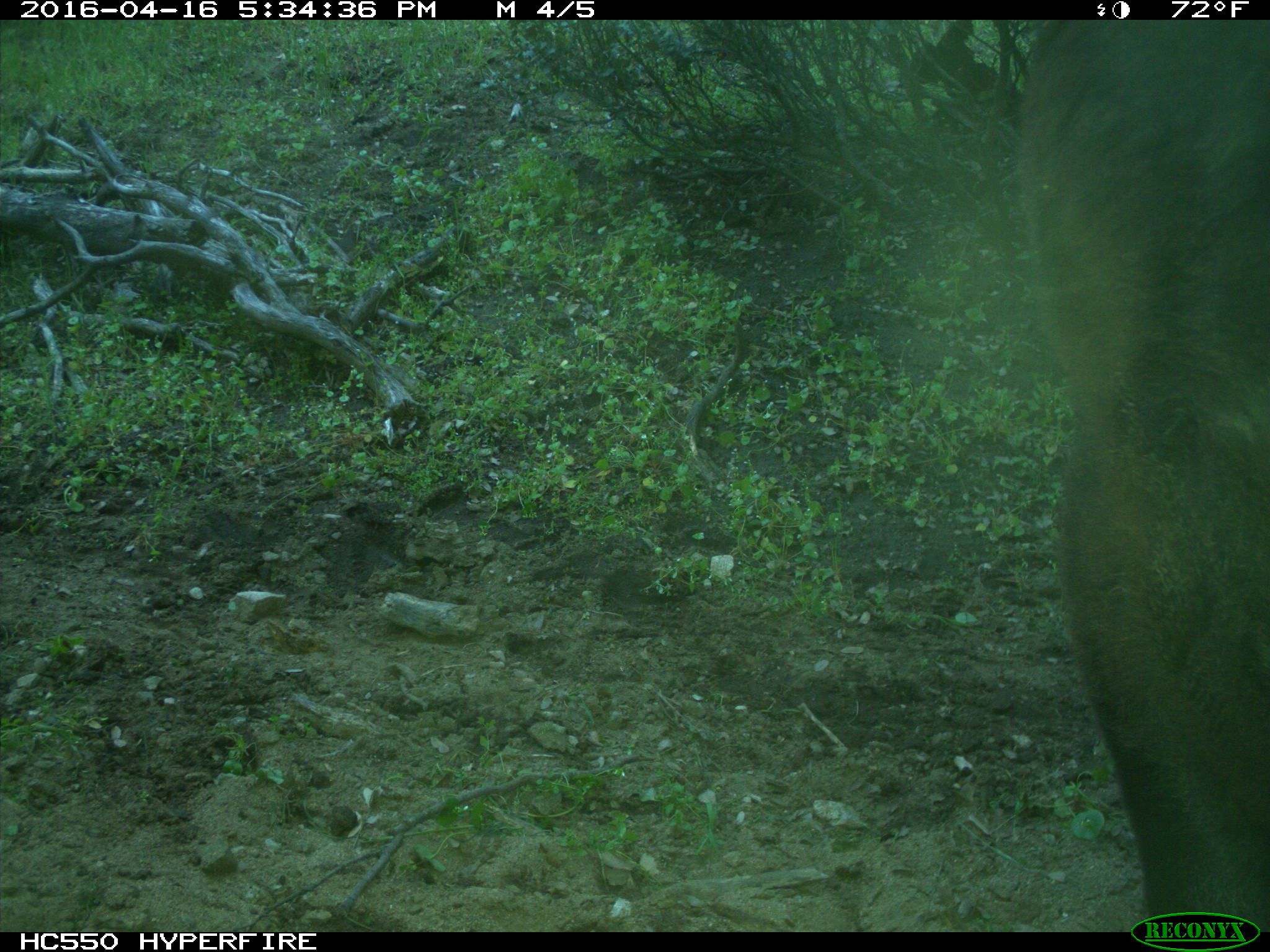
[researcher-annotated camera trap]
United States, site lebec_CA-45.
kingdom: Animalia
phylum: Chordata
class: Mammalia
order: Artiodactyla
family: Bovidae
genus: Bos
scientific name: Bos taurus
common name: domestic cow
Bos taurus (domestic cow).